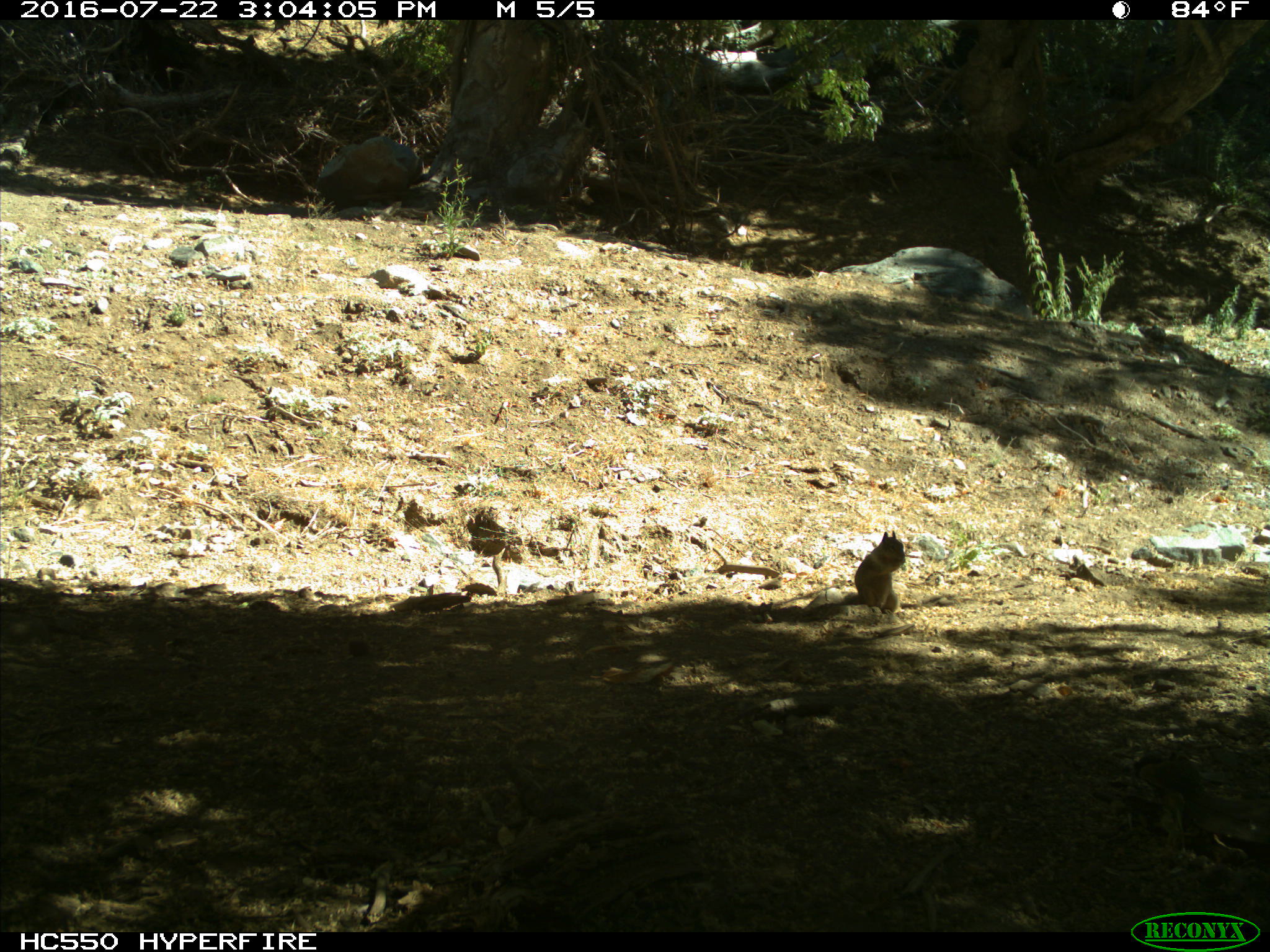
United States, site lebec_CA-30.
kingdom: Animalia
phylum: Chordata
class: Mammalia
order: Rodentia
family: Sciuridae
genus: Otospermophilus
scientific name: Otospermophilus beecheyi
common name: california ground squirrel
Otospermophilus beecheyi (california ground squirrel).